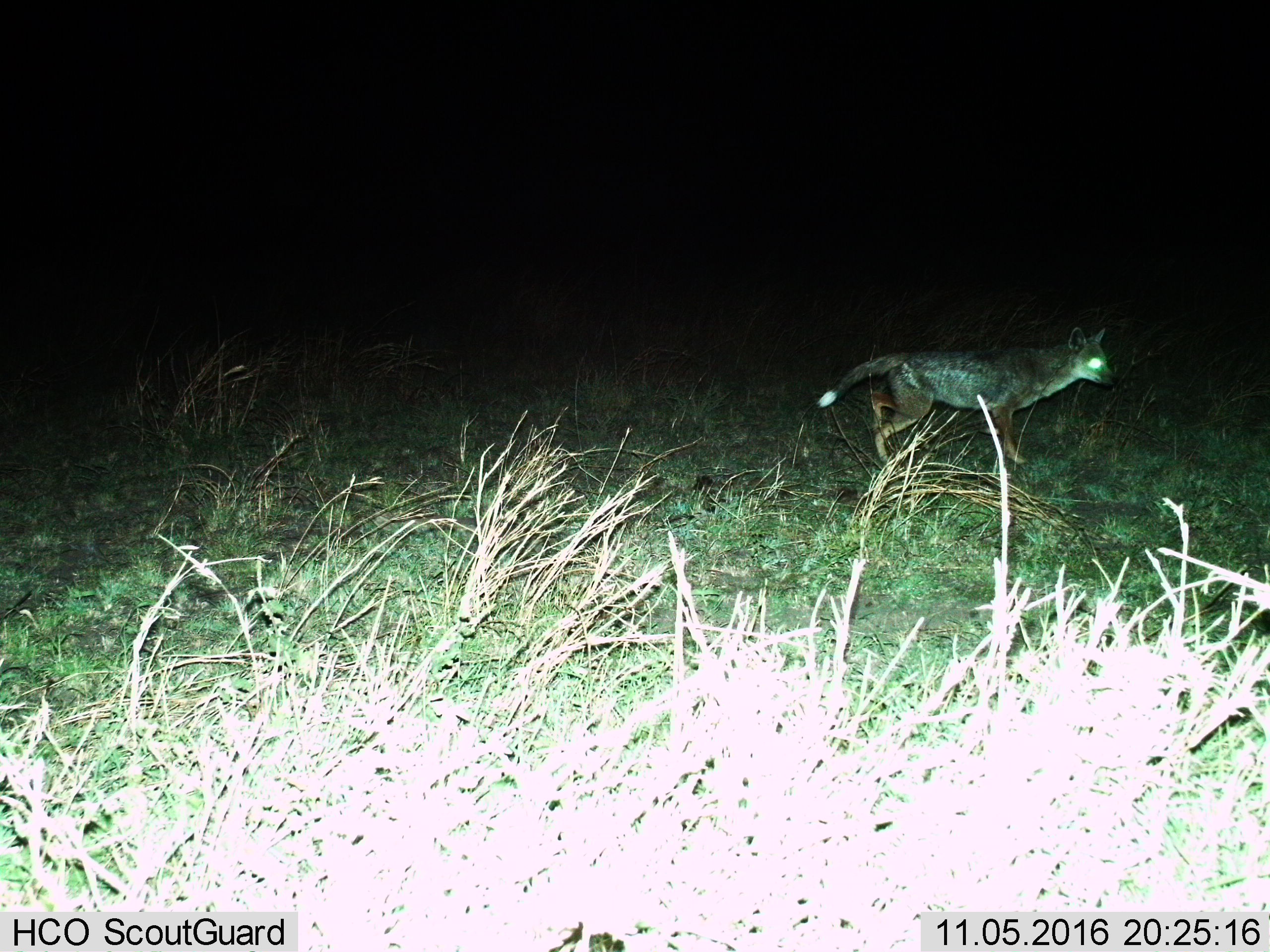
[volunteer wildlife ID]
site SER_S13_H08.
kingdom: Animalia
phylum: Chordata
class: Mammalia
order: Carnivora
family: Canidae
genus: Lupulella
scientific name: Lupulella mesomelas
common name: black-backed jackal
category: jackalblackbacked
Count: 1.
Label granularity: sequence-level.